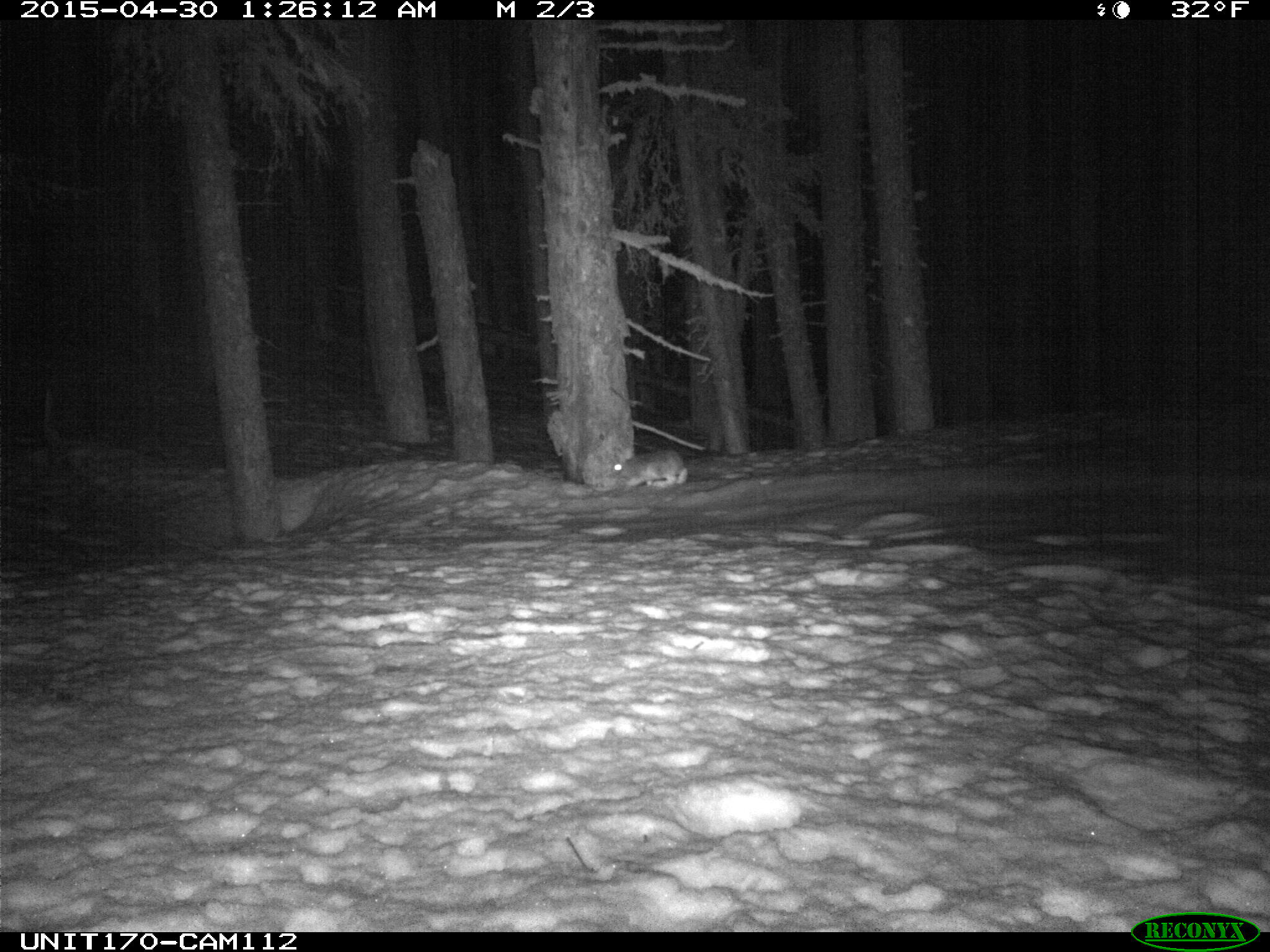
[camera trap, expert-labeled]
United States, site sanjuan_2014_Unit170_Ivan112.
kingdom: Animalia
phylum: Chordata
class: Mammalia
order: Lagomorpha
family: Leporidae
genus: Lepus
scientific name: Lepus americanus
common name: snowshoe hare